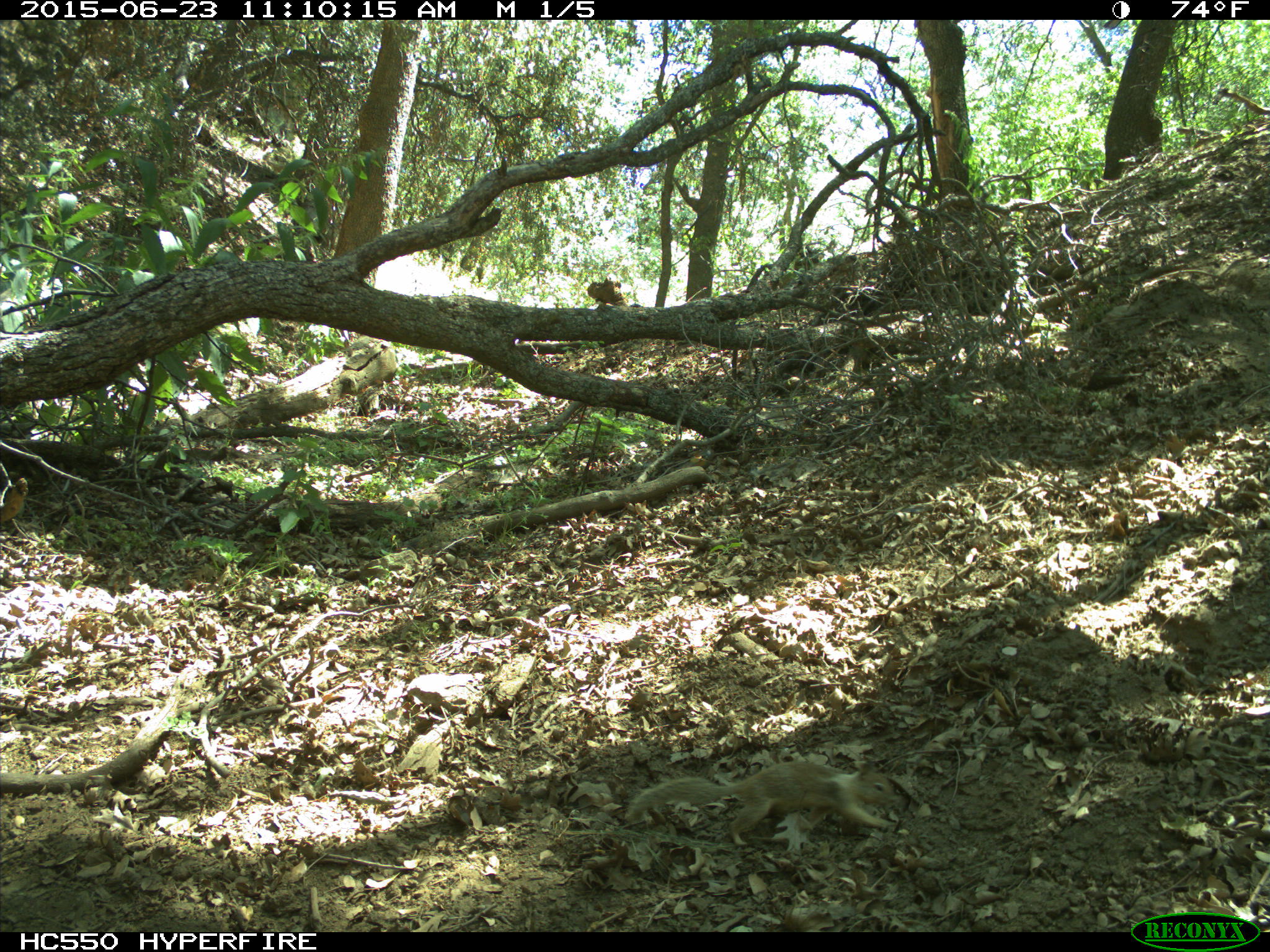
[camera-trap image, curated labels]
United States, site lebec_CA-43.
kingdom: Animalia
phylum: Chordata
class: Mammalia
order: Rodentia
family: Sciuridae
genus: Otospermophilus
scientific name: Otospermophilus beecheyi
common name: california ground squirrel